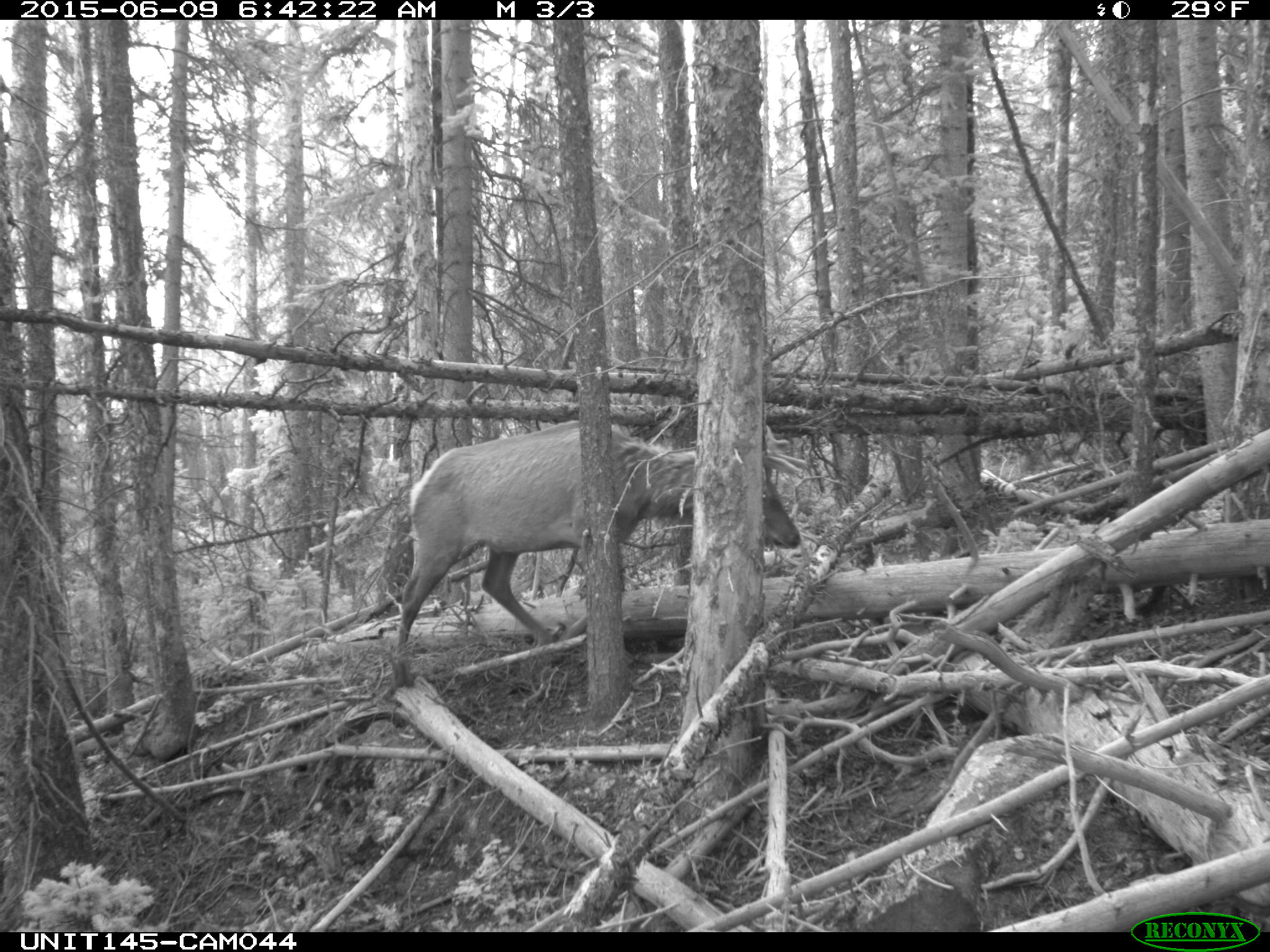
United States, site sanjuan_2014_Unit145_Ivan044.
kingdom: Animalia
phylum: Chordata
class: Mammalia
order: Artiodactyla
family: Cervidae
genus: Cervus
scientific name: Cervus elaphus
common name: red deer